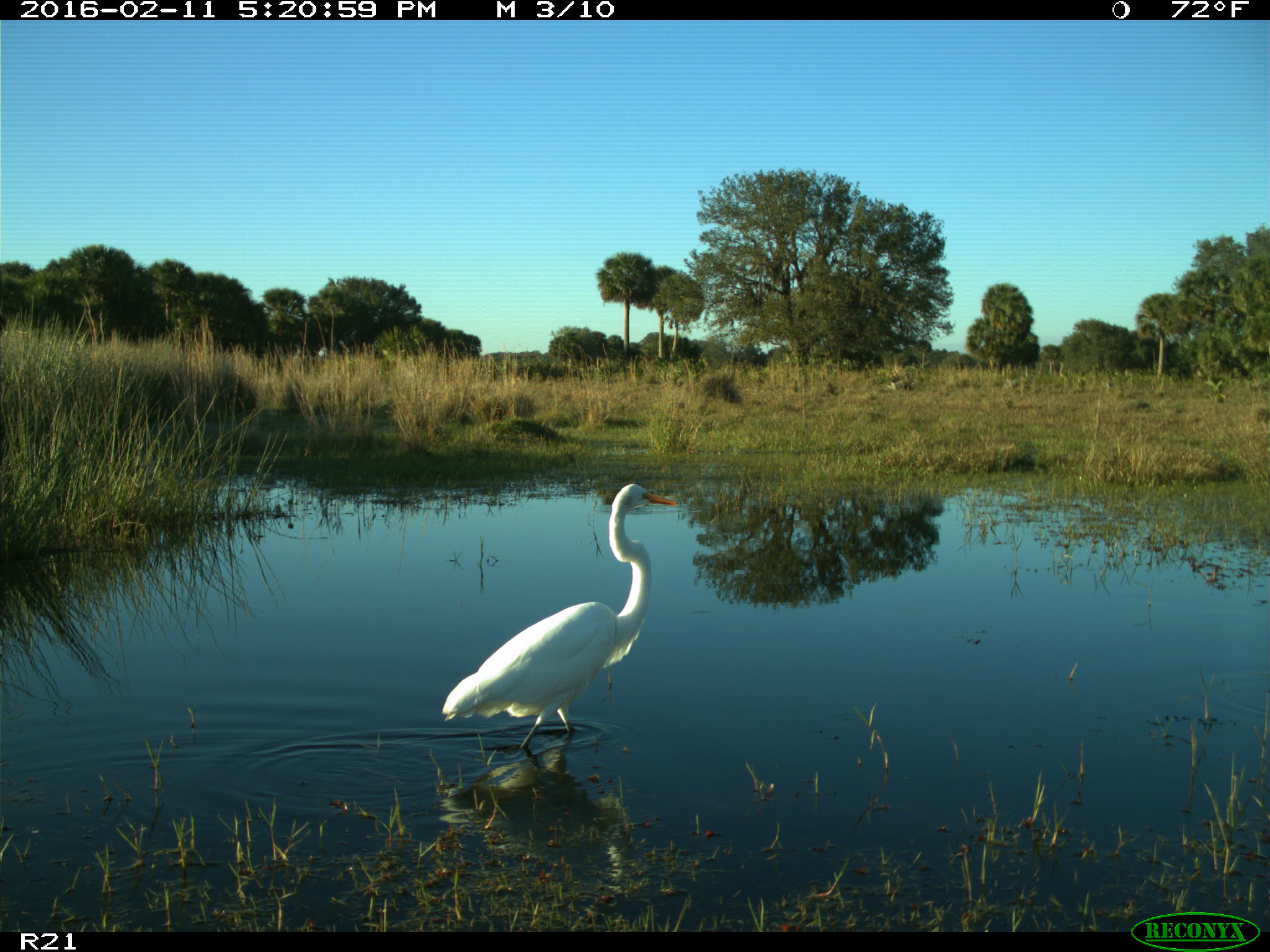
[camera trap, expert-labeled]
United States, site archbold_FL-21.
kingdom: Animalia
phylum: Chordata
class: Aves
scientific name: Aves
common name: birds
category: unidentified bird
Unidentified bird (birds) (Aves).